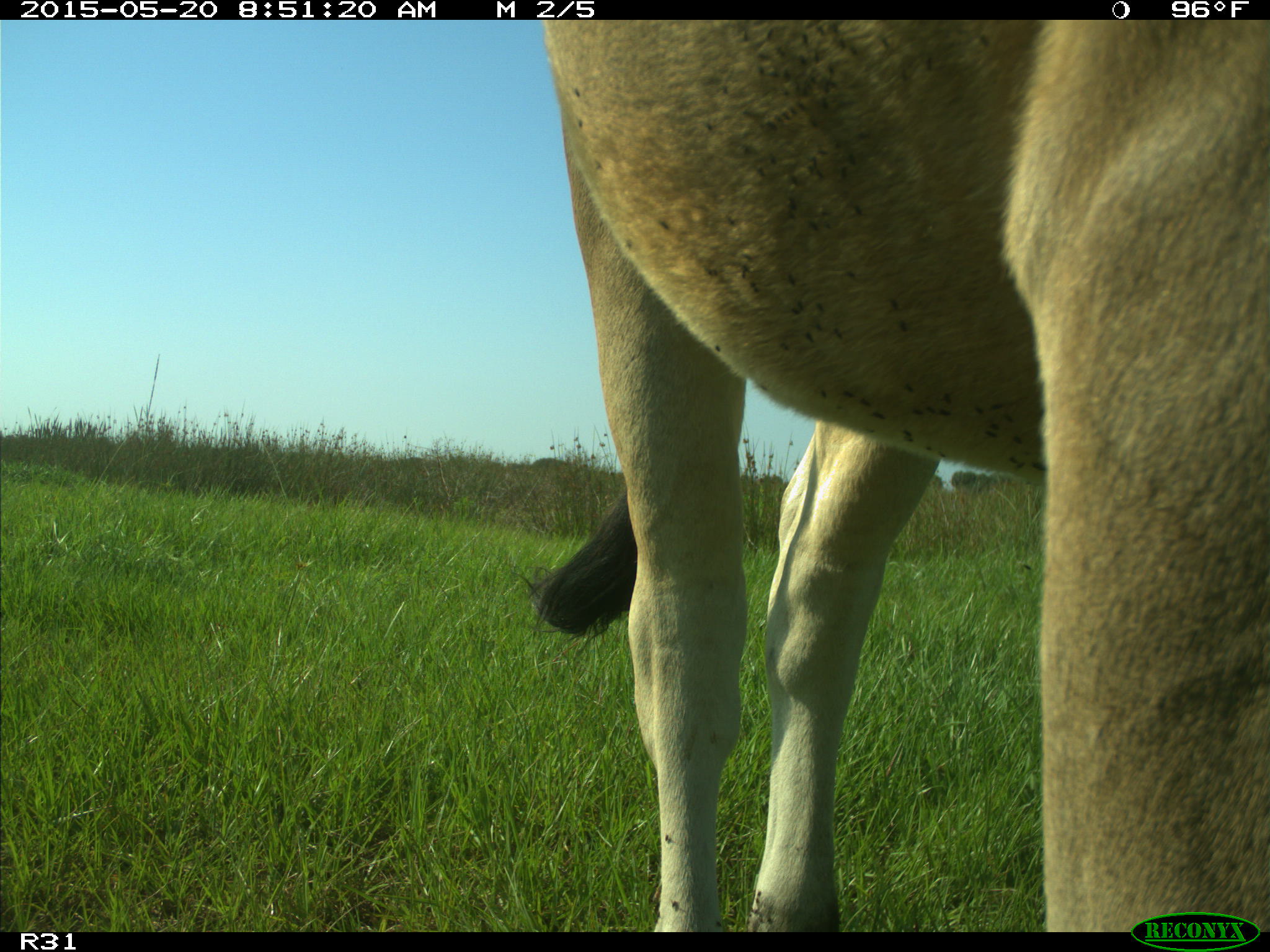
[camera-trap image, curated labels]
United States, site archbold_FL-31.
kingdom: Animalia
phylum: Chordata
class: Mammalia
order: Artiodactyla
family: Bovidae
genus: Bos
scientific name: Bos taurus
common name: domestic cow